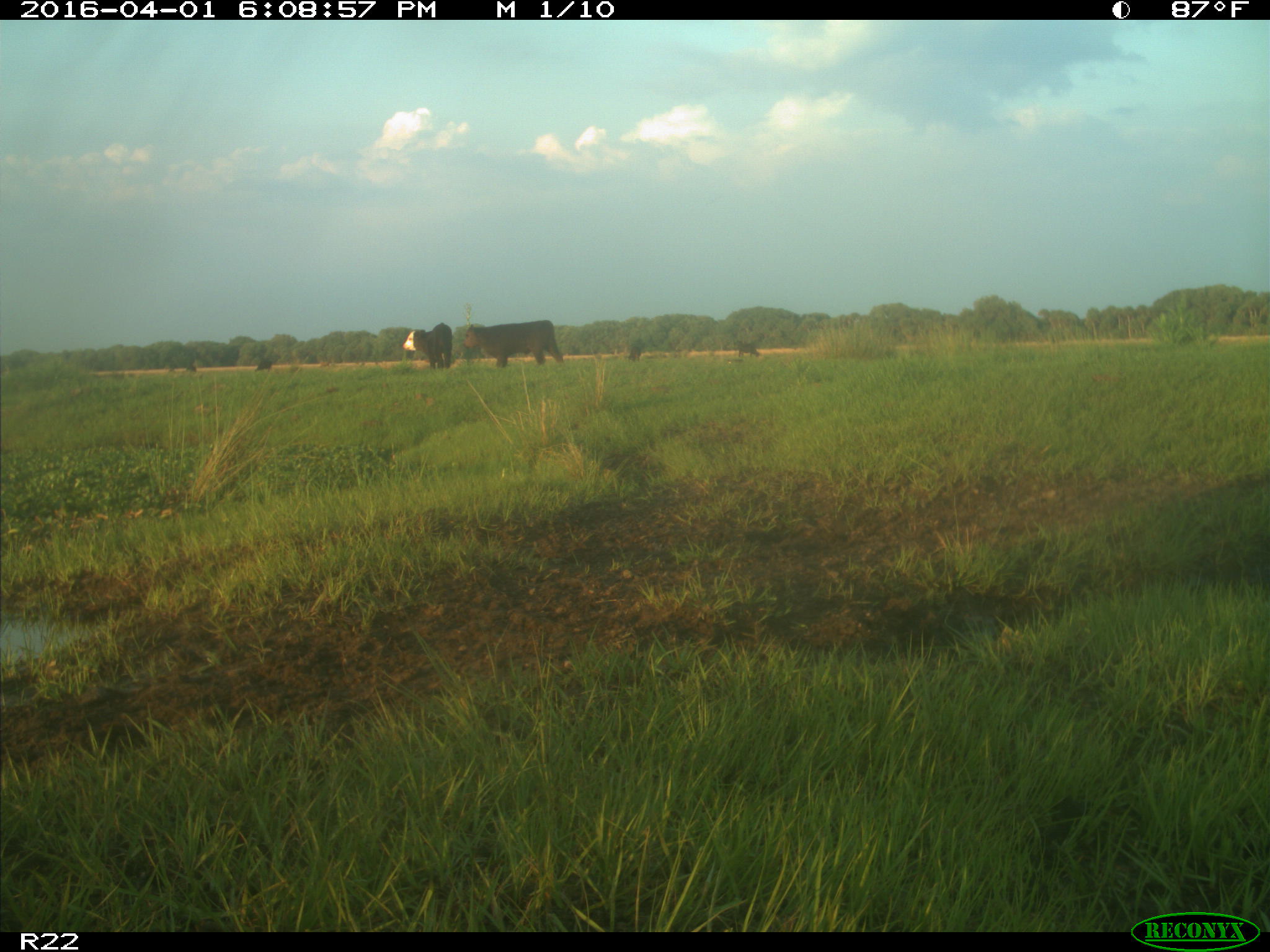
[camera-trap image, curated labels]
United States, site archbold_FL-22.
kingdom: Animalia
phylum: Chordata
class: Mammalia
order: Artiodactyla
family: Bovidae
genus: Bos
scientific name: Bos taurus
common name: domestic cow